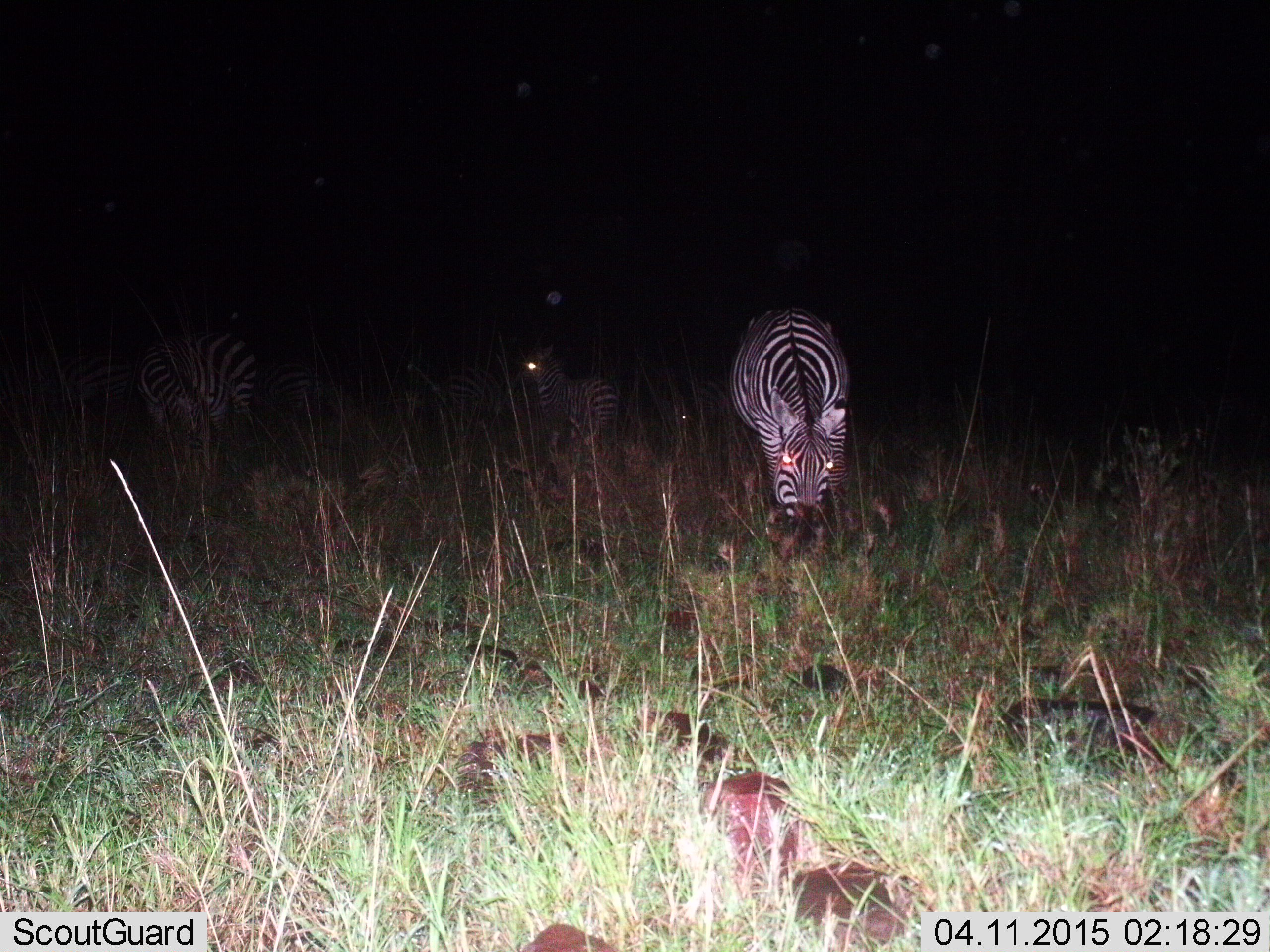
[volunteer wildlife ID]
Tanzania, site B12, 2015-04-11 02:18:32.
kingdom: Animalia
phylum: Chordata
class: Mammalia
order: Perissodactyla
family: Equidae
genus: Equus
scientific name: Equus quagga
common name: plains zebra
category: zebra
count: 4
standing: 20%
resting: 0%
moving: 20%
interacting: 0%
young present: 20%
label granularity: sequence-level